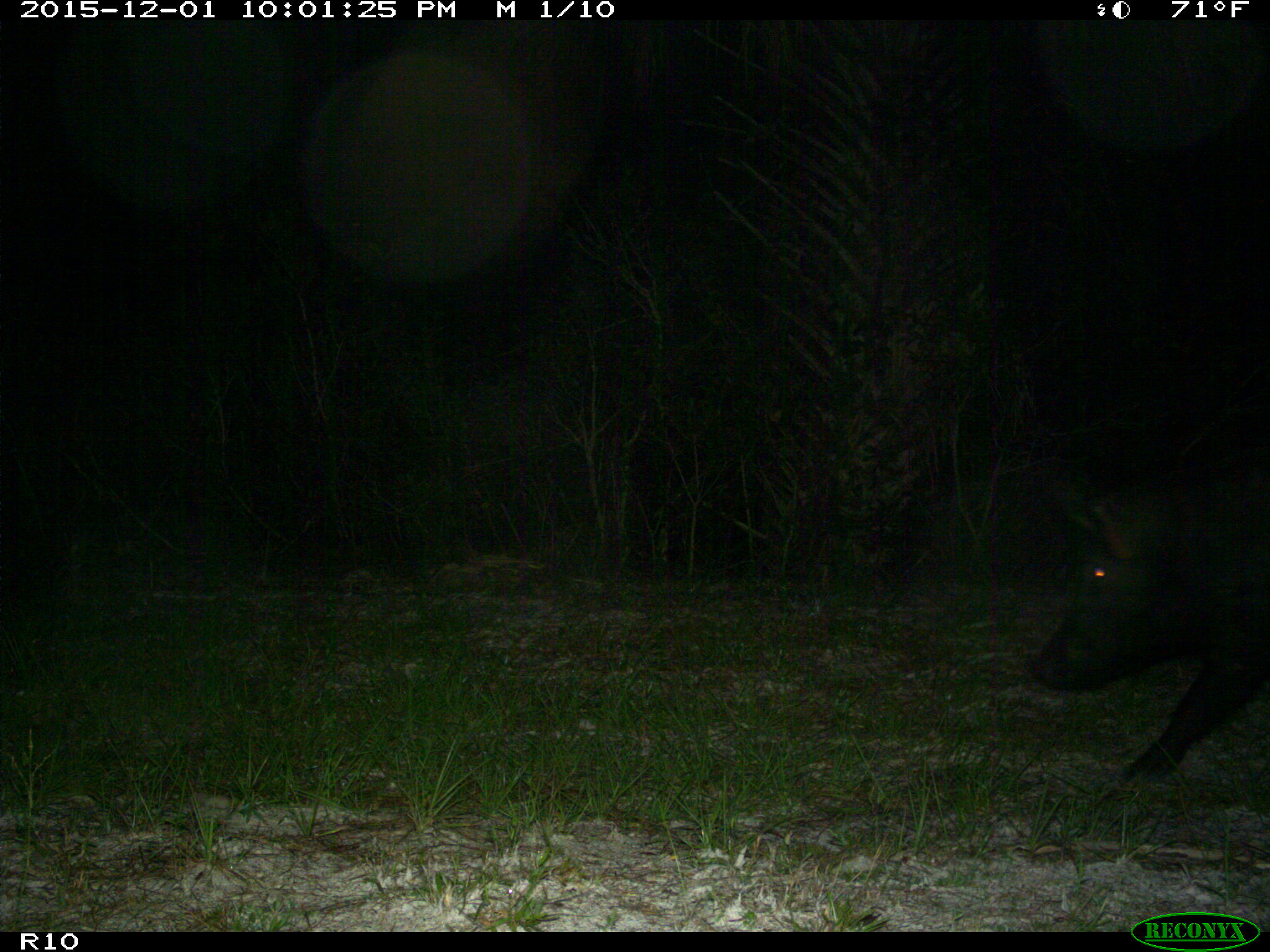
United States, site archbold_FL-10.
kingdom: Animalia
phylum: Chordata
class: Mammalia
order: Artiodactyla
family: Suidae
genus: Sus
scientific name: Sus scrofa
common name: wild boar